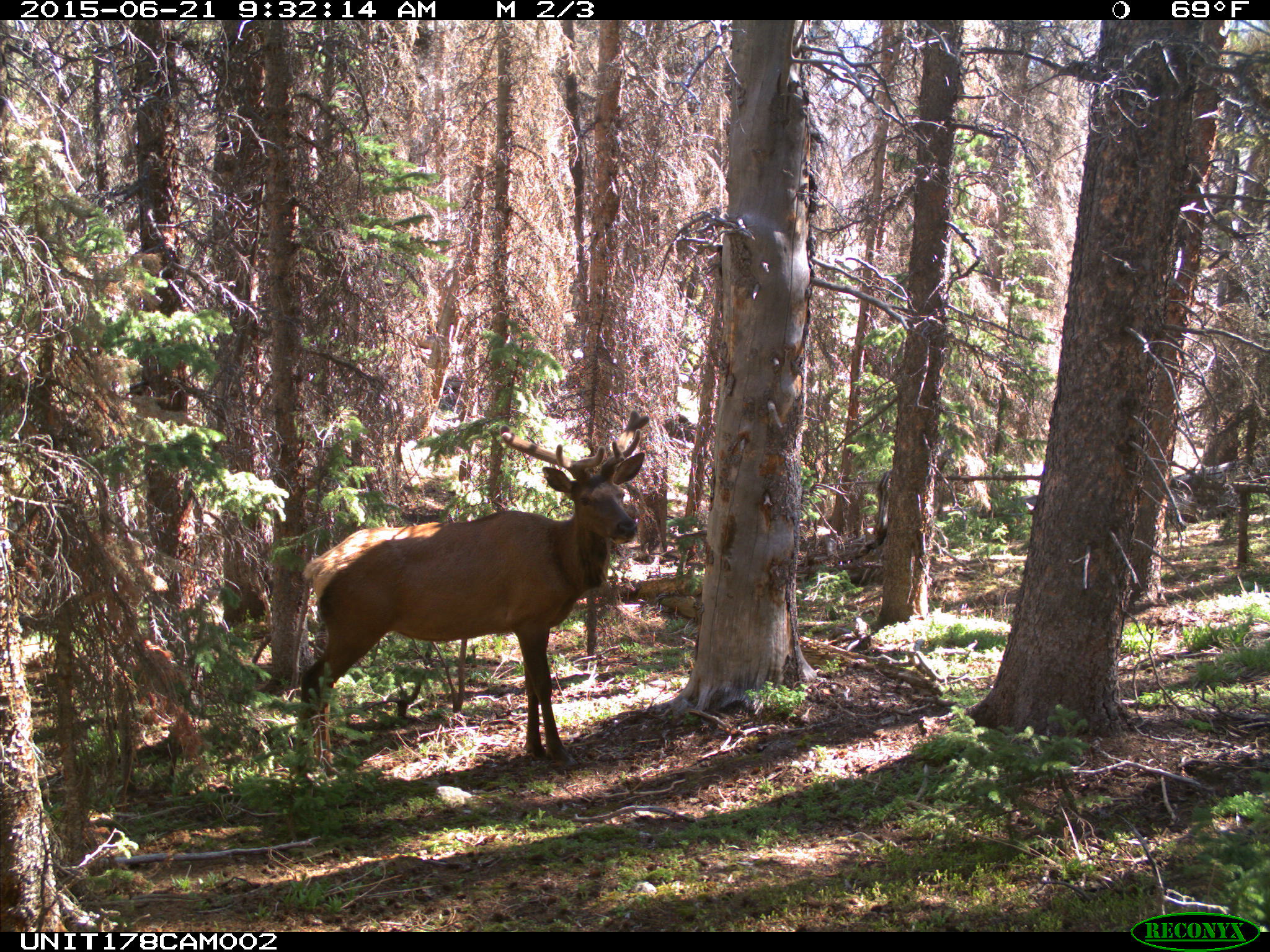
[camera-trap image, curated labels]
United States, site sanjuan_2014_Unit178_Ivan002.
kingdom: Animalia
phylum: Chordata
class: Mammalia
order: Artiodactyla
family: Cervidae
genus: Cervus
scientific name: Cervus elaphus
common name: red deer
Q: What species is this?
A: Cervus elaphus (red deer).